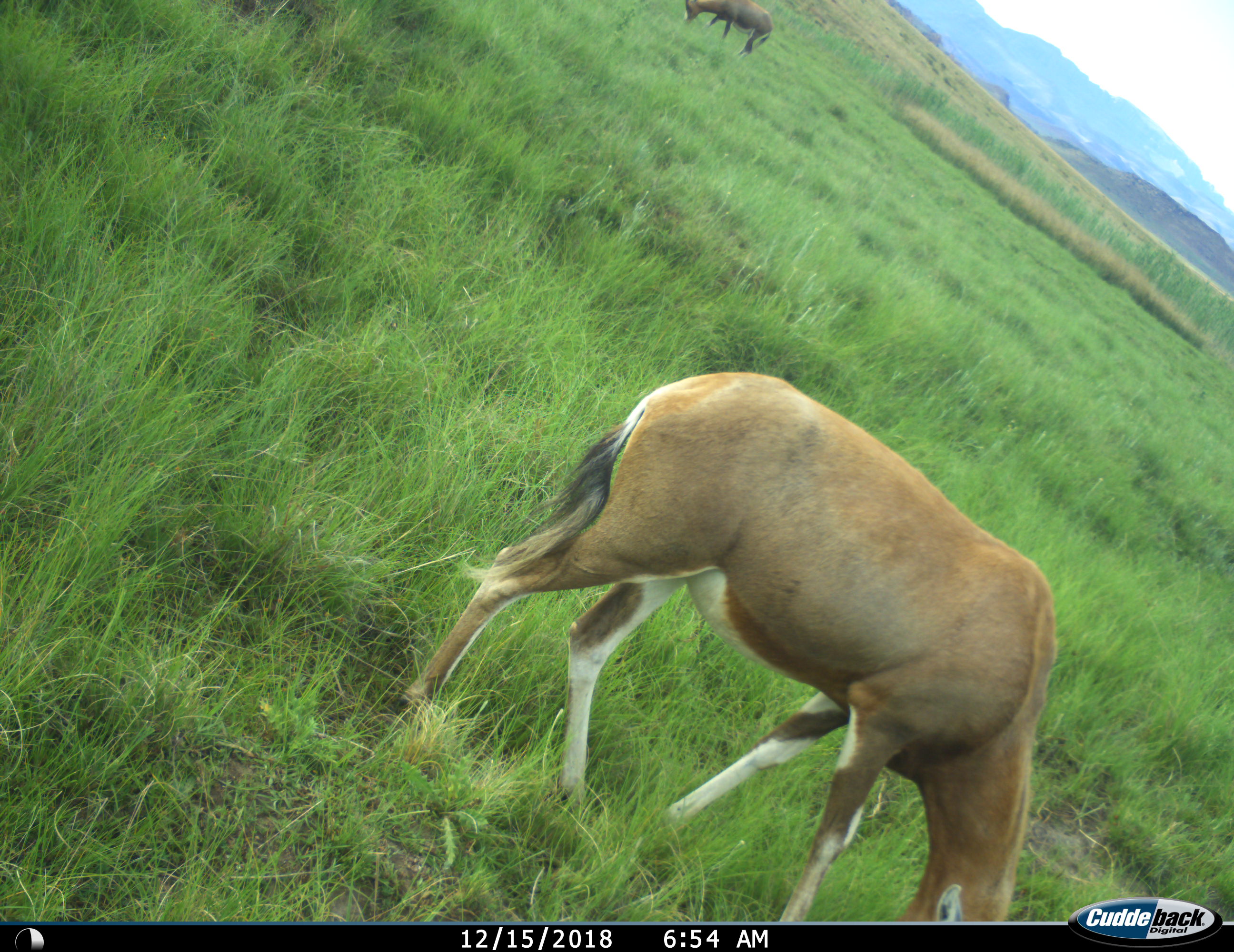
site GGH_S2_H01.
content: unidentified animal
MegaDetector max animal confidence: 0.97